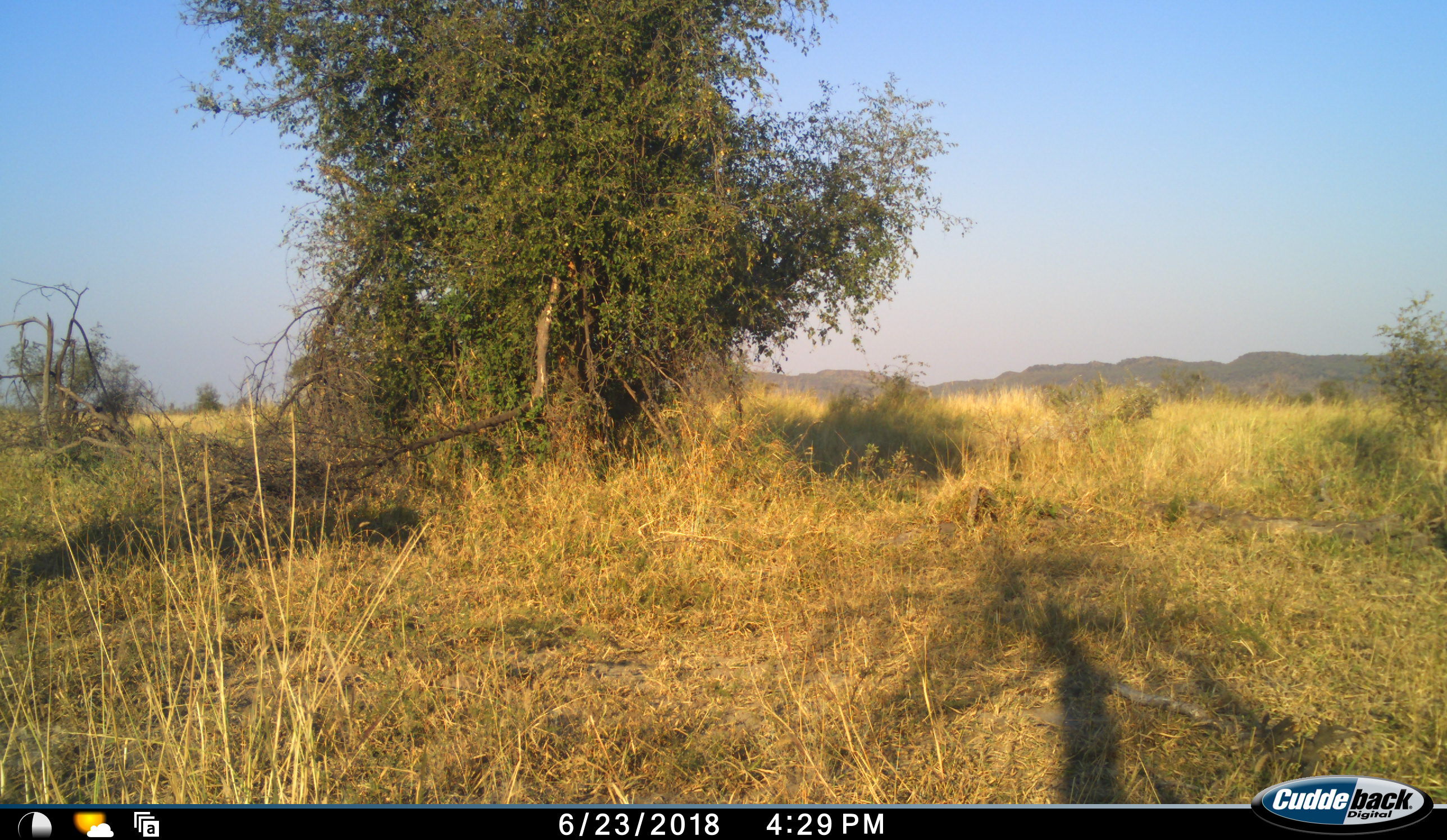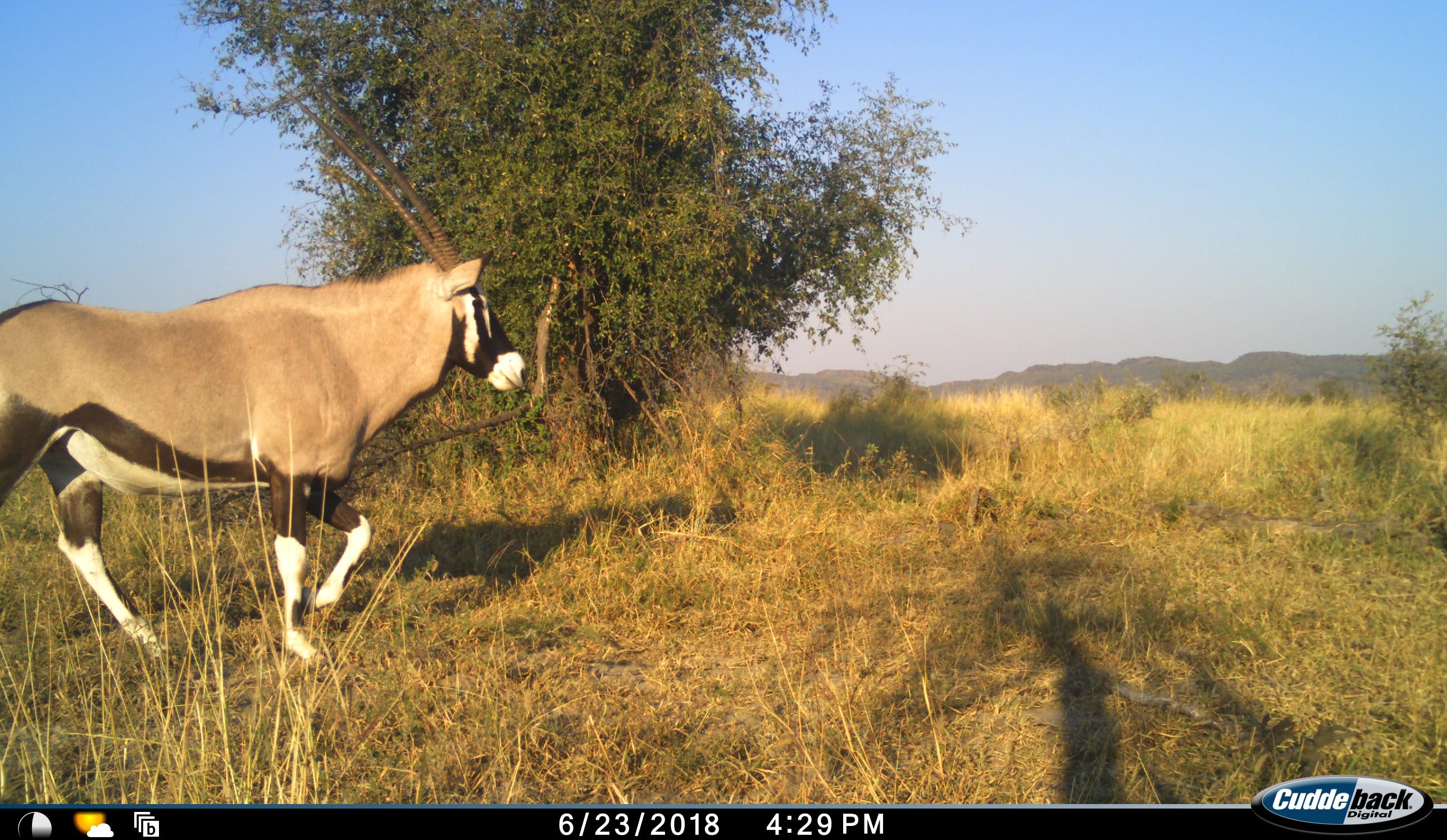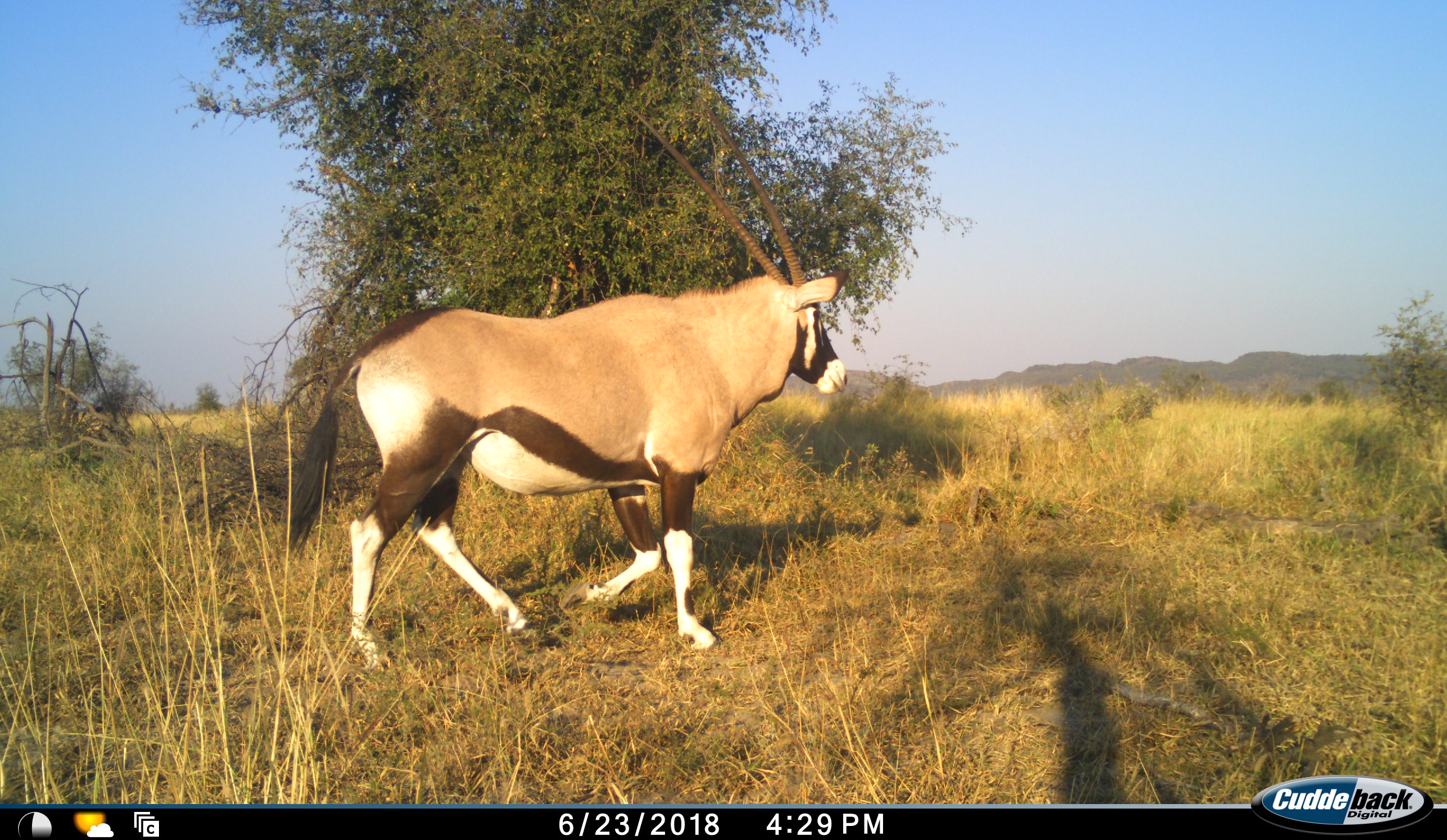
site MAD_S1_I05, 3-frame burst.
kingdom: Animalia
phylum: Chordata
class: Mammalia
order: Artiodactyla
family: Bovidae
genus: Oryx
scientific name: Oryx gazella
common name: gemsbok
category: oryx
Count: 1.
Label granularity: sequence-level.